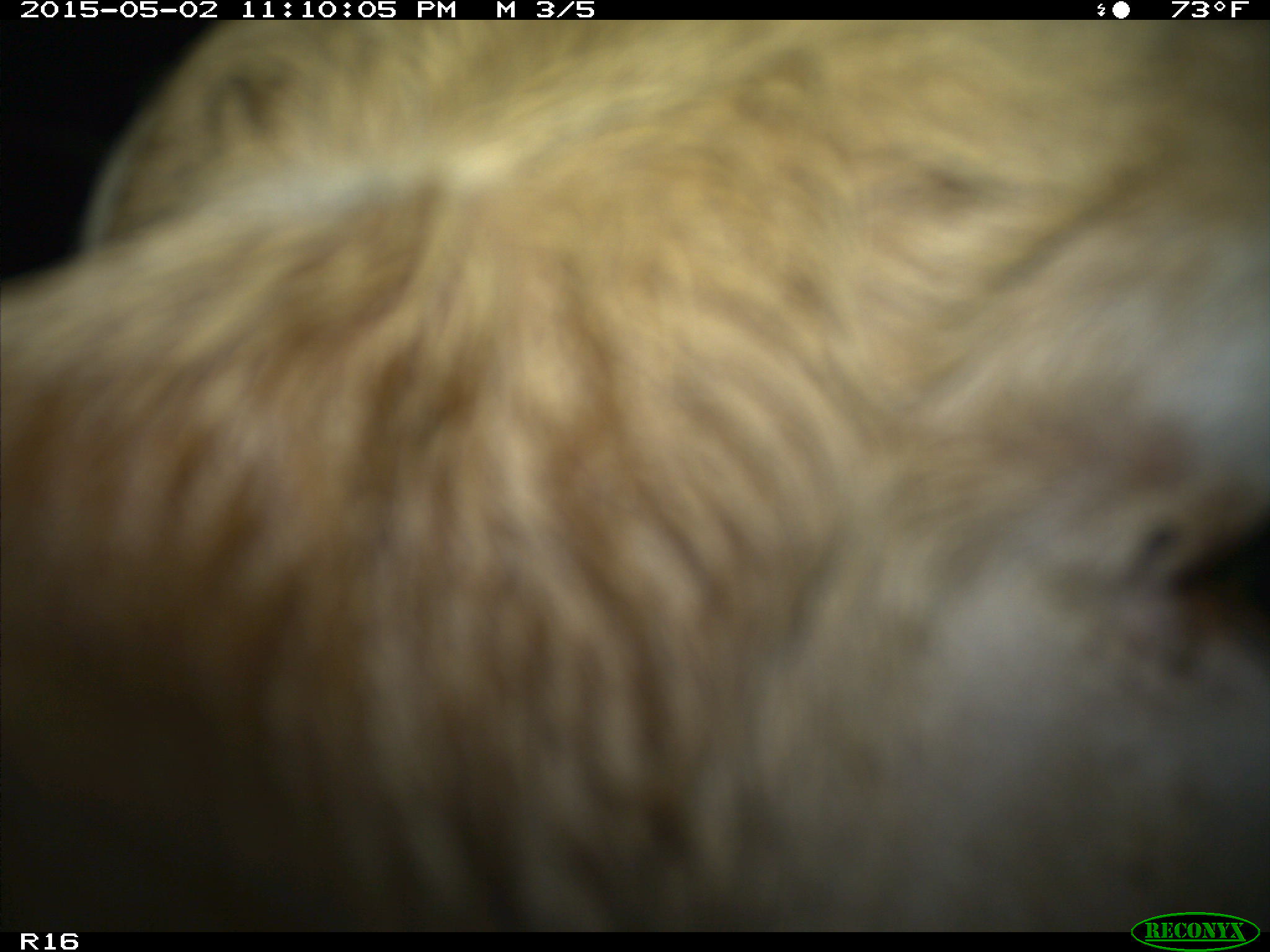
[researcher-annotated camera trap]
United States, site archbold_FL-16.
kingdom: Animalia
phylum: Chordata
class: Mammalia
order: Artiodactyla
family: Bovidae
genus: Bos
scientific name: Bos taurus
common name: domestic cow